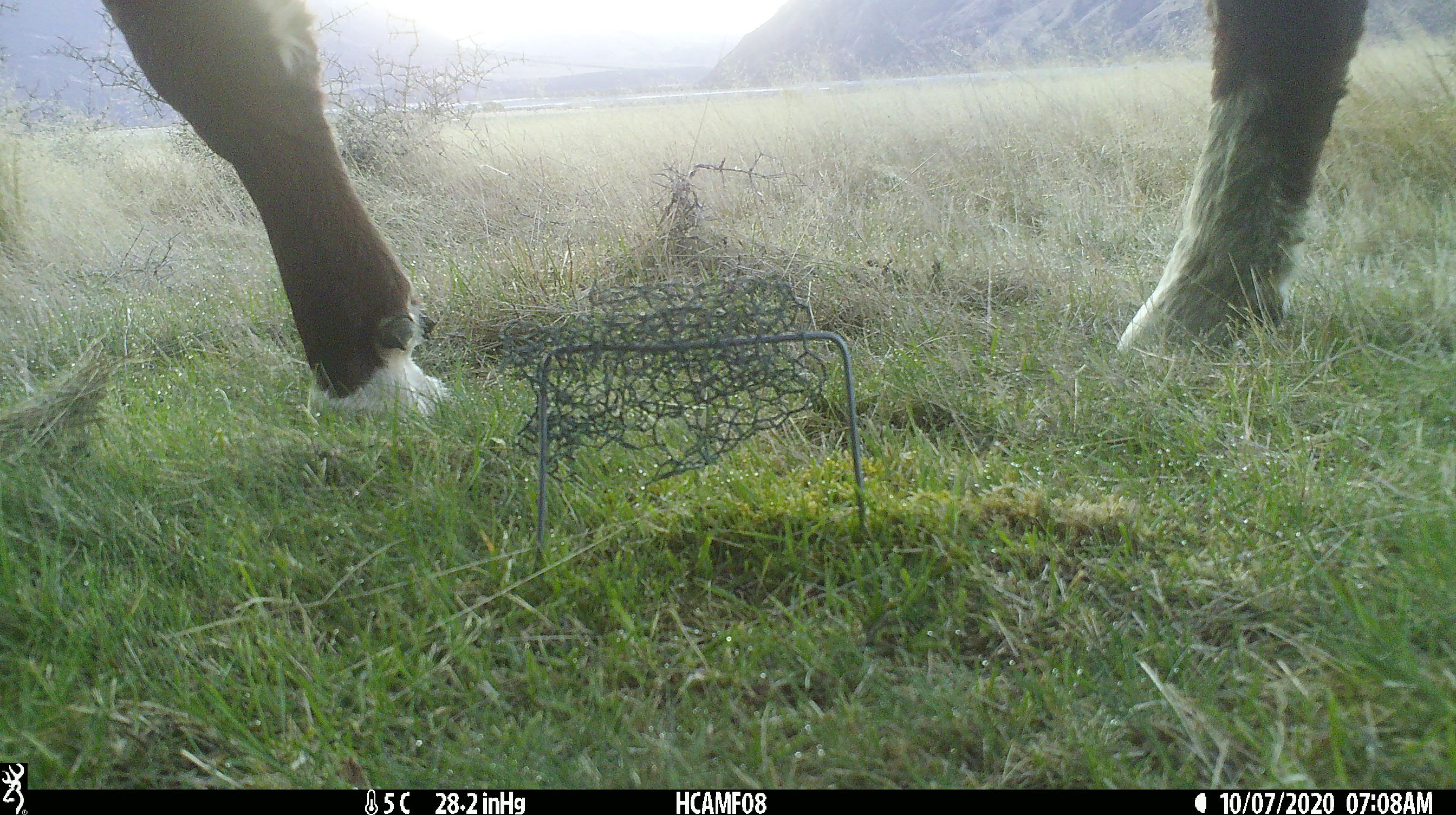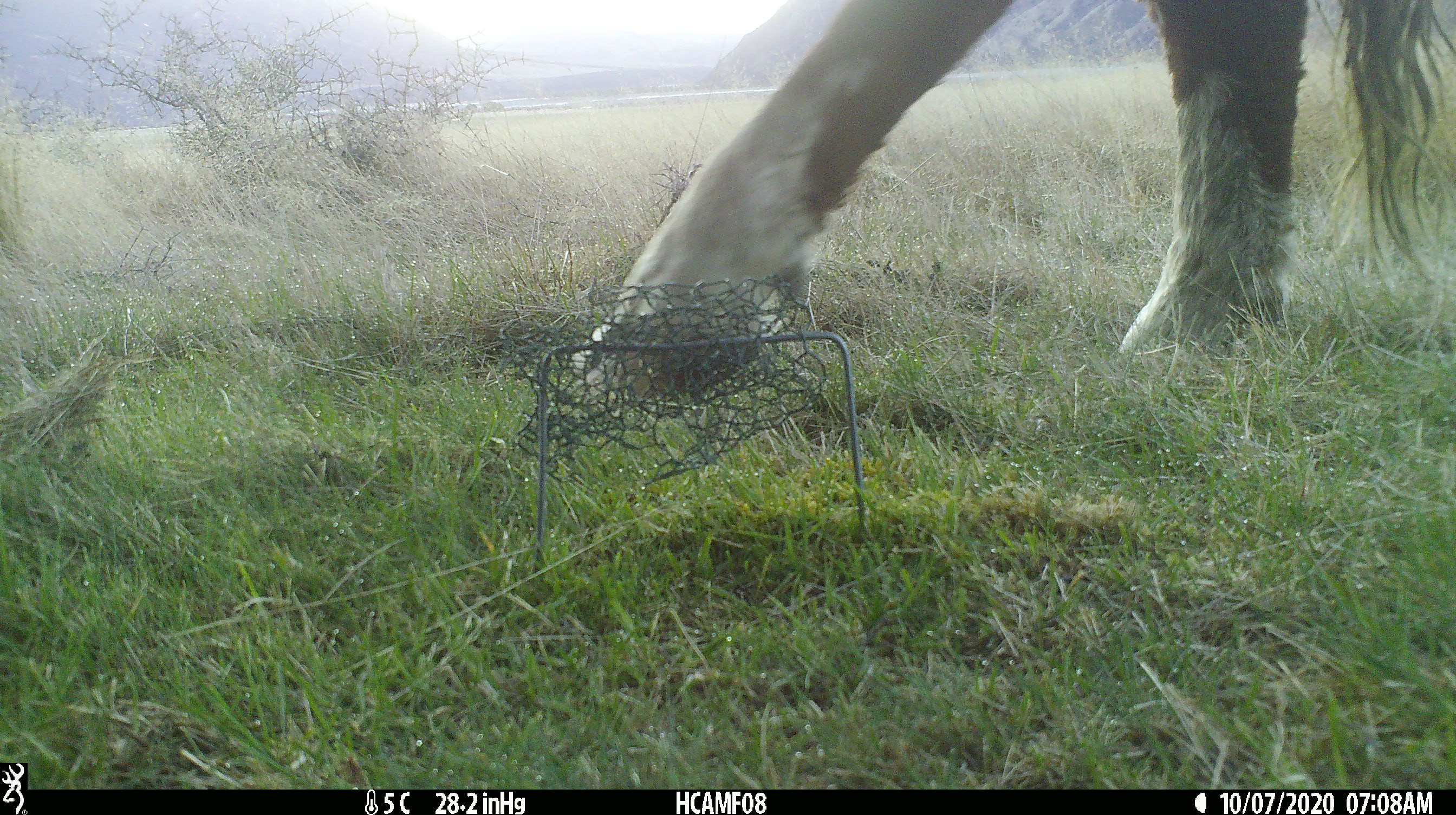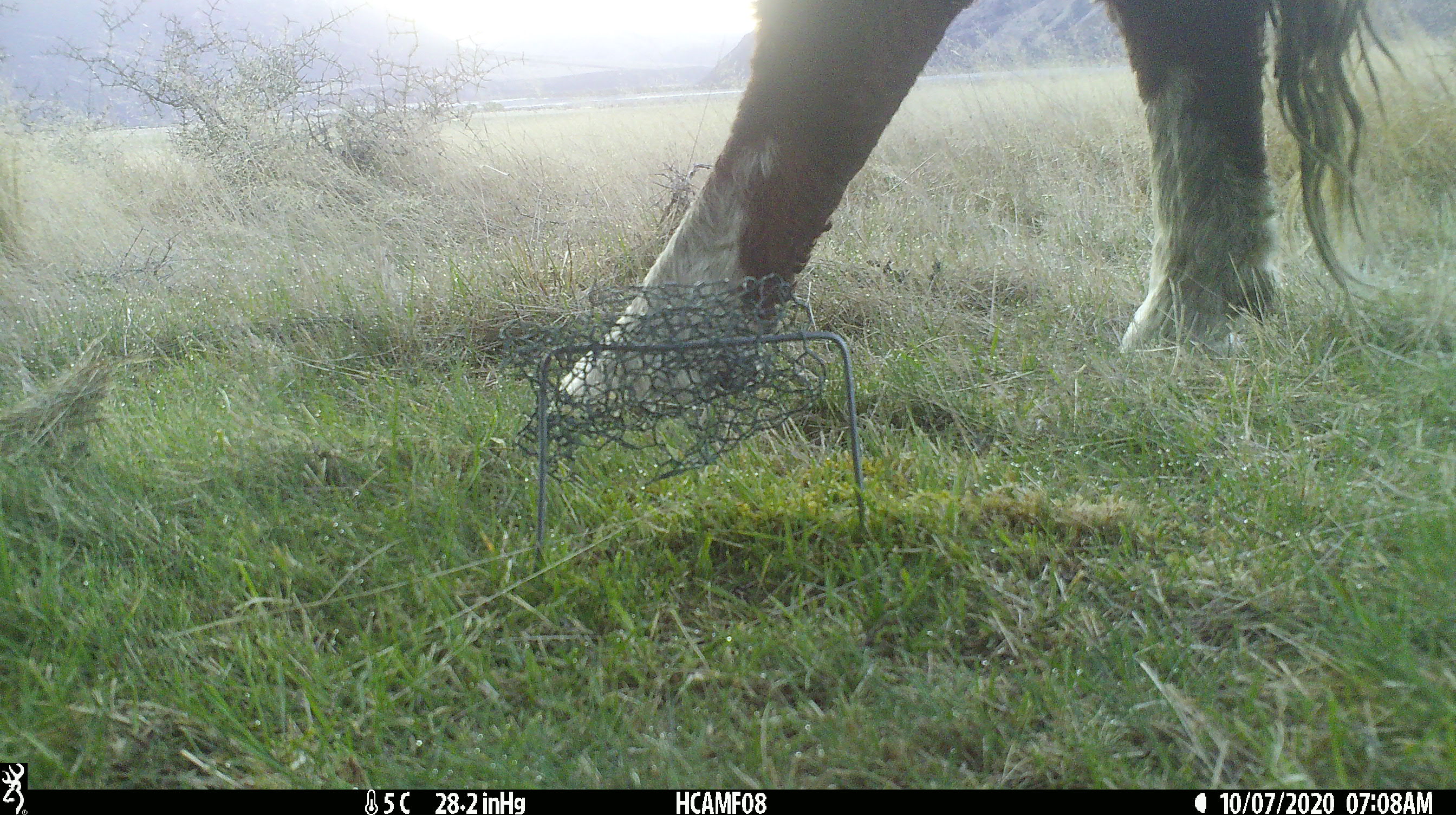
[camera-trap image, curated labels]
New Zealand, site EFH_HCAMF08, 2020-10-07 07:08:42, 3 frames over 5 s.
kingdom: Animalia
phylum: Chordata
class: Mammalia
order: Artiodactyla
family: Bovidae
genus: Bos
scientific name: Bos taurus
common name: domestic cow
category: cow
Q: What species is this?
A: Cow (domestic cow) (Bos taurus).